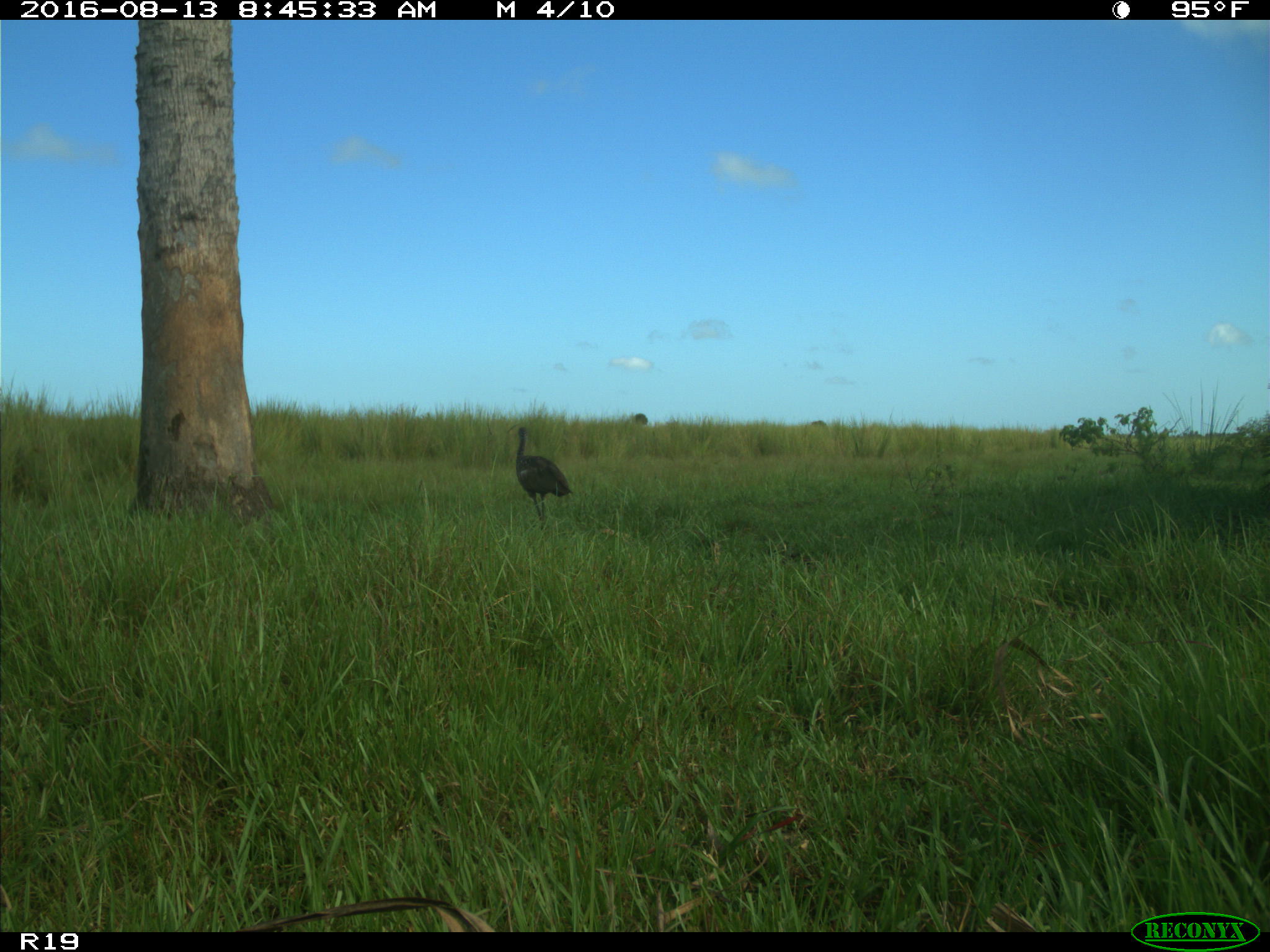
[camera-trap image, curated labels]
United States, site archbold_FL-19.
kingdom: Animalia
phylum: Chordata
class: Aves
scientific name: Aves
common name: birds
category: unidentified bird